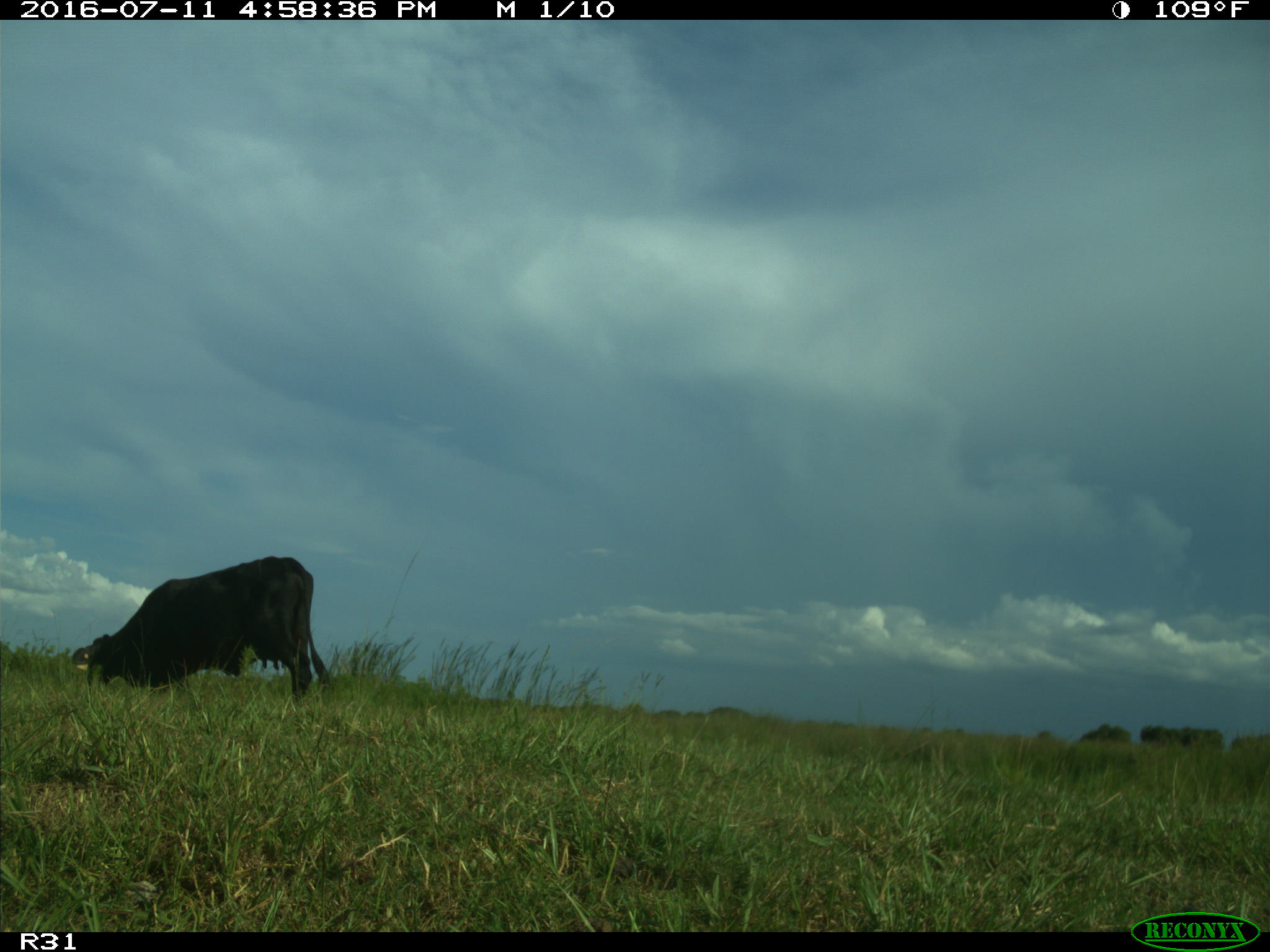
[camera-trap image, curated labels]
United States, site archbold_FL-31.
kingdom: Animalia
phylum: Chordata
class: Mammalia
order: Artiodactyla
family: Bovidae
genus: Bos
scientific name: Bos taurus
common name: domestic cow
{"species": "Bos taurus (domestic cow)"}